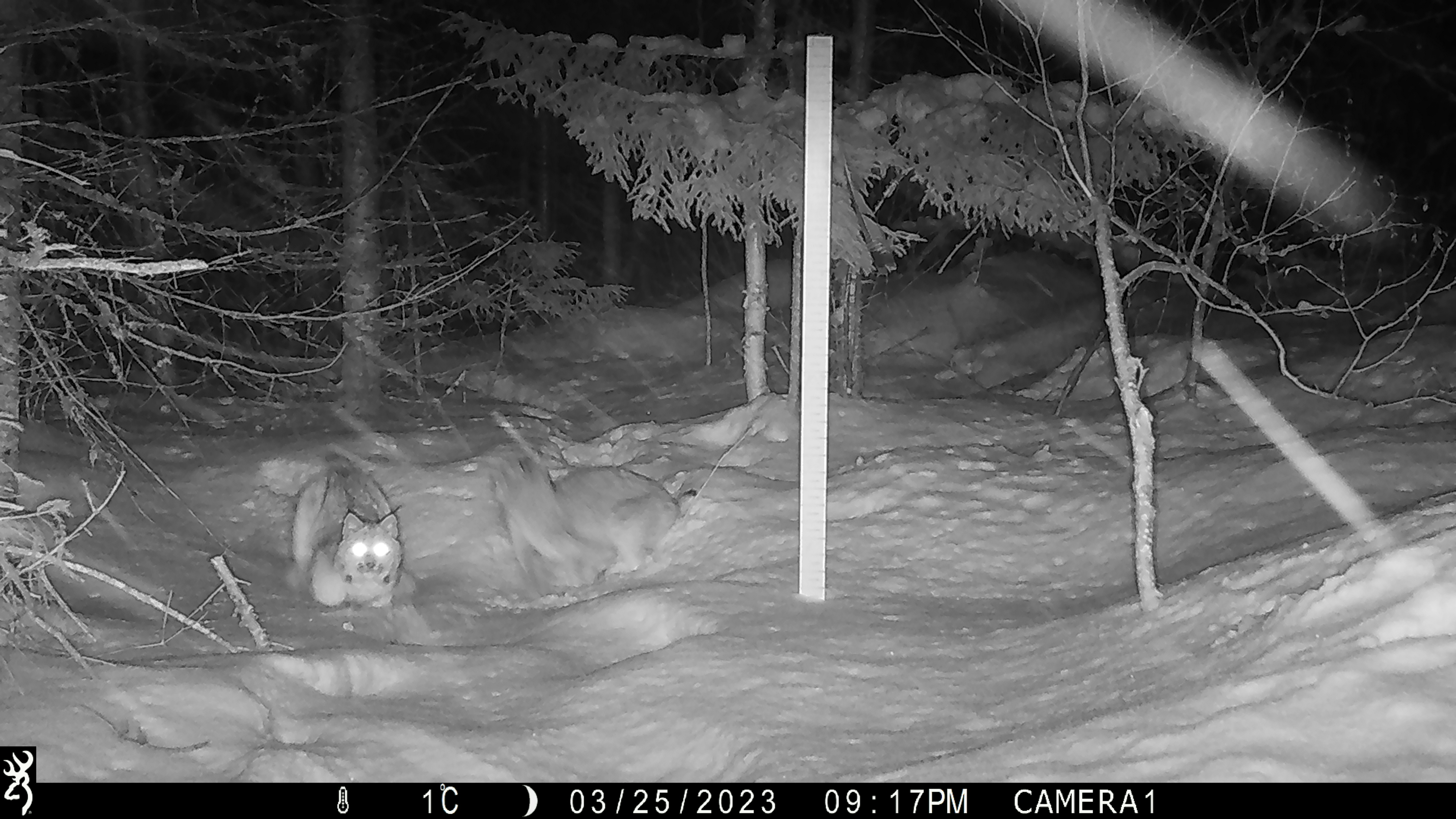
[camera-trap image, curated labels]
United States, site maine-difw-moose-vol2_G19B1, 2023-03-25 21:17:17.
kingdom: Animalia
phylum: Chordata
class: Mammalia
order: Carnivora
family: Felidae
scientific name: Felidae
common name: felid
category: felid sp.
Felid sp. (felid) (Felidae).